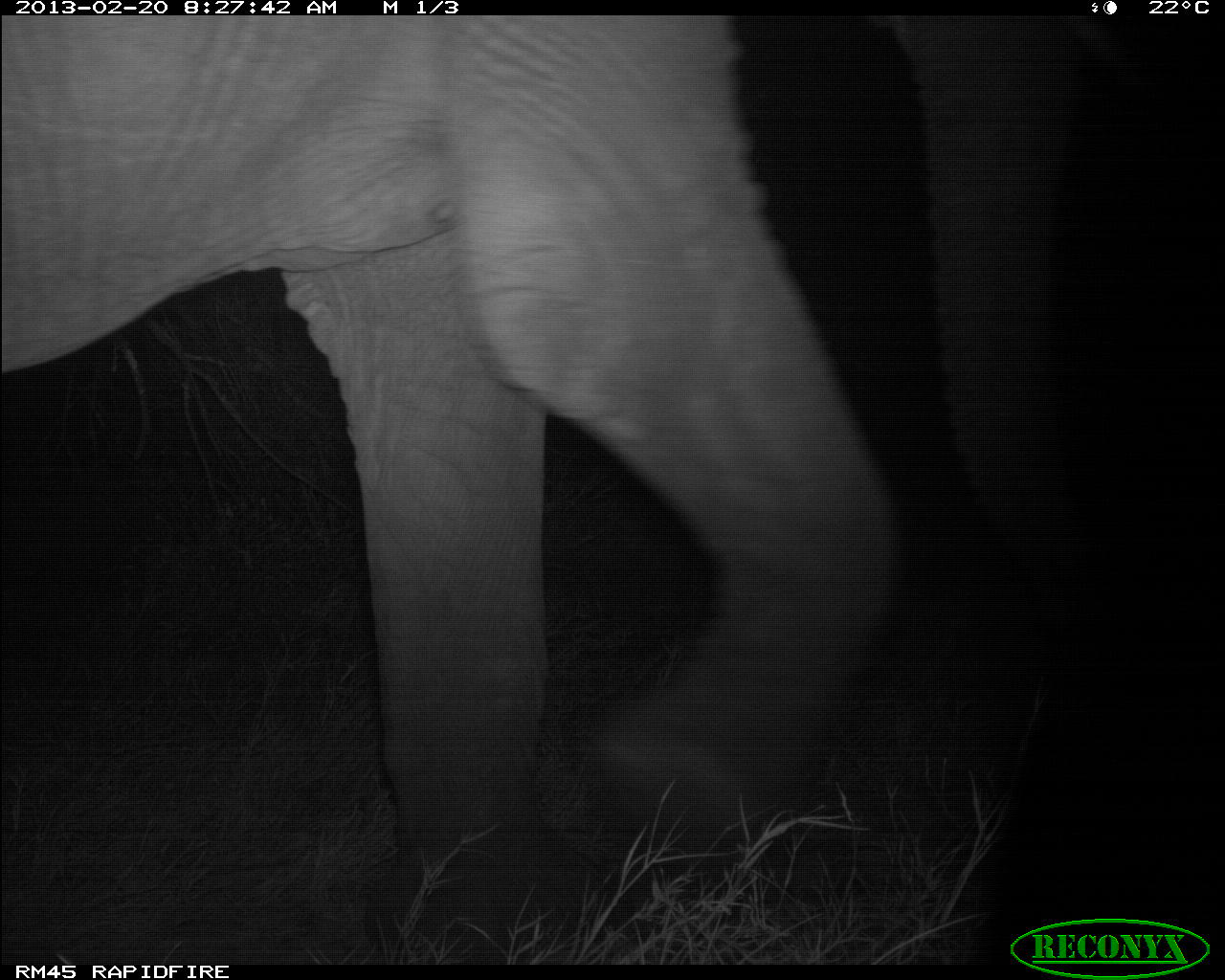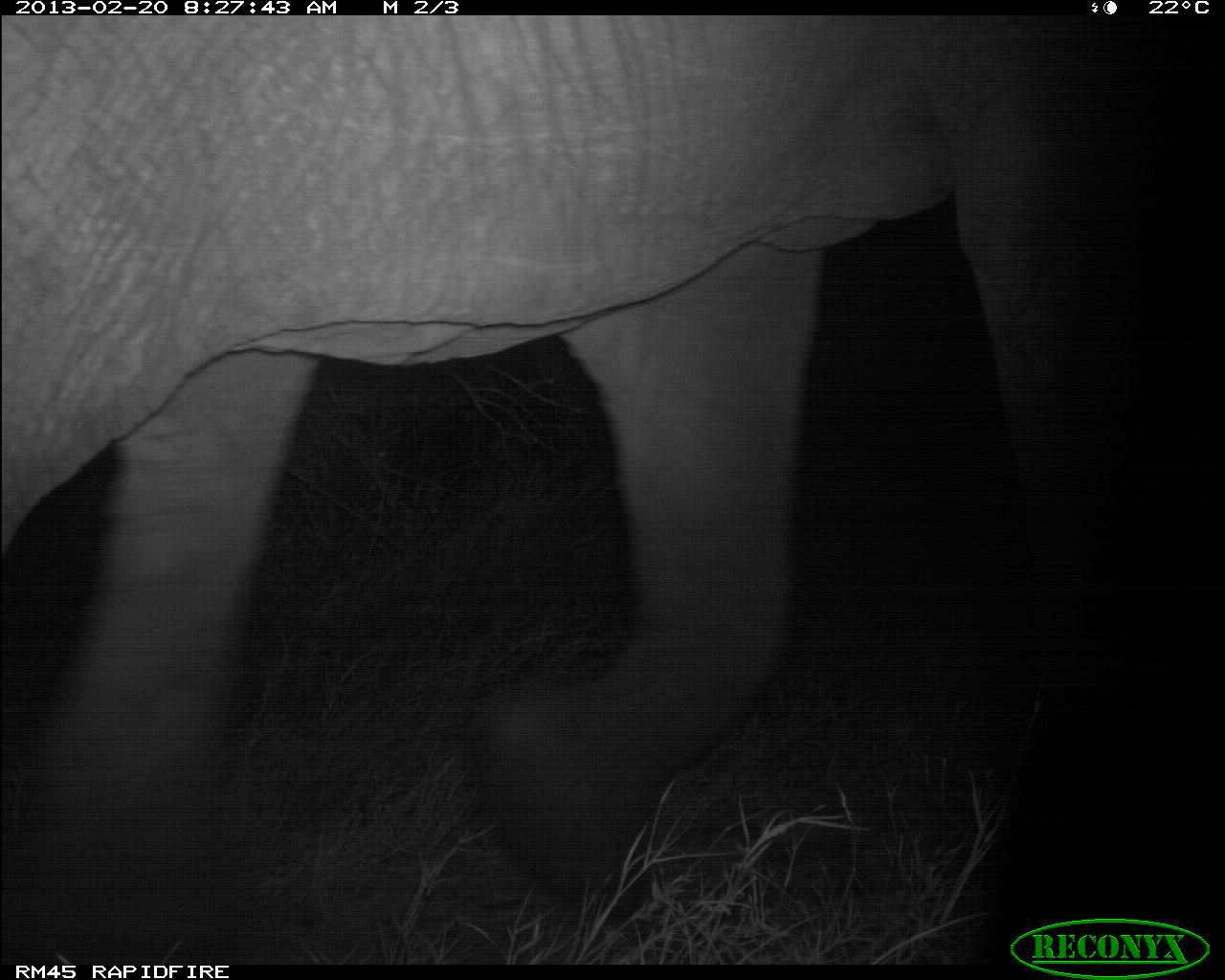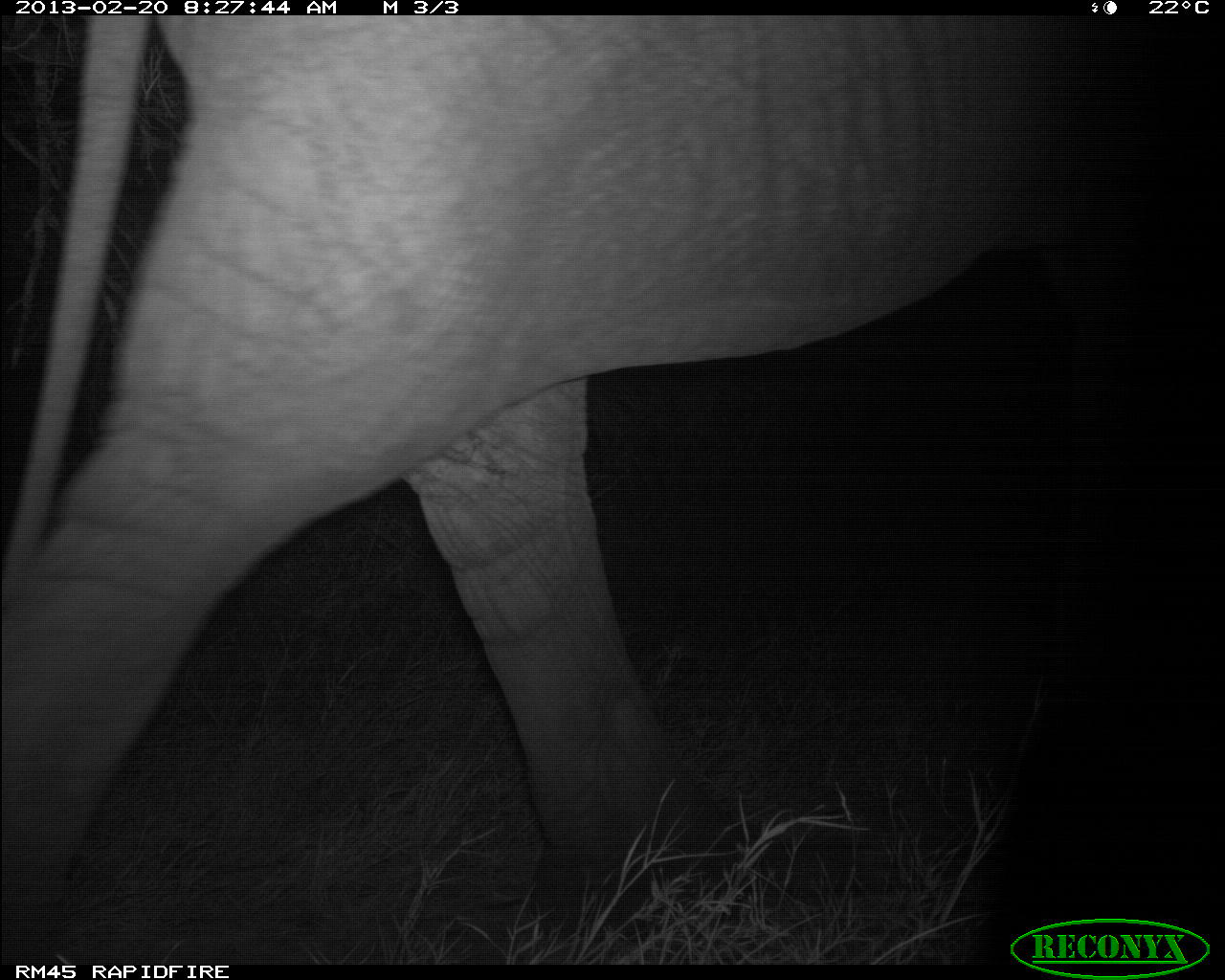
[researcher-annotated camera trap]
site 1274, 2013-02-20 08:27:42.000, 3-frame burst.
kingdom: Animalia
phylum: Chordata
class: Mammalia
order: Proboscidea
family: Elephantidae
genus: Loxodonta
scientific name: Loxodonta africana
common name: african bush elephant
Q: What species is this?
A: Loxodonta africana (african bush elephant).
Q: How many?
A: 1.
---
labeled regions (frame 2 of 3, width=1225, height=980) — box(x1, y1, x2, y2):
loxodonta africana: box(0, 14, 1138, 962)